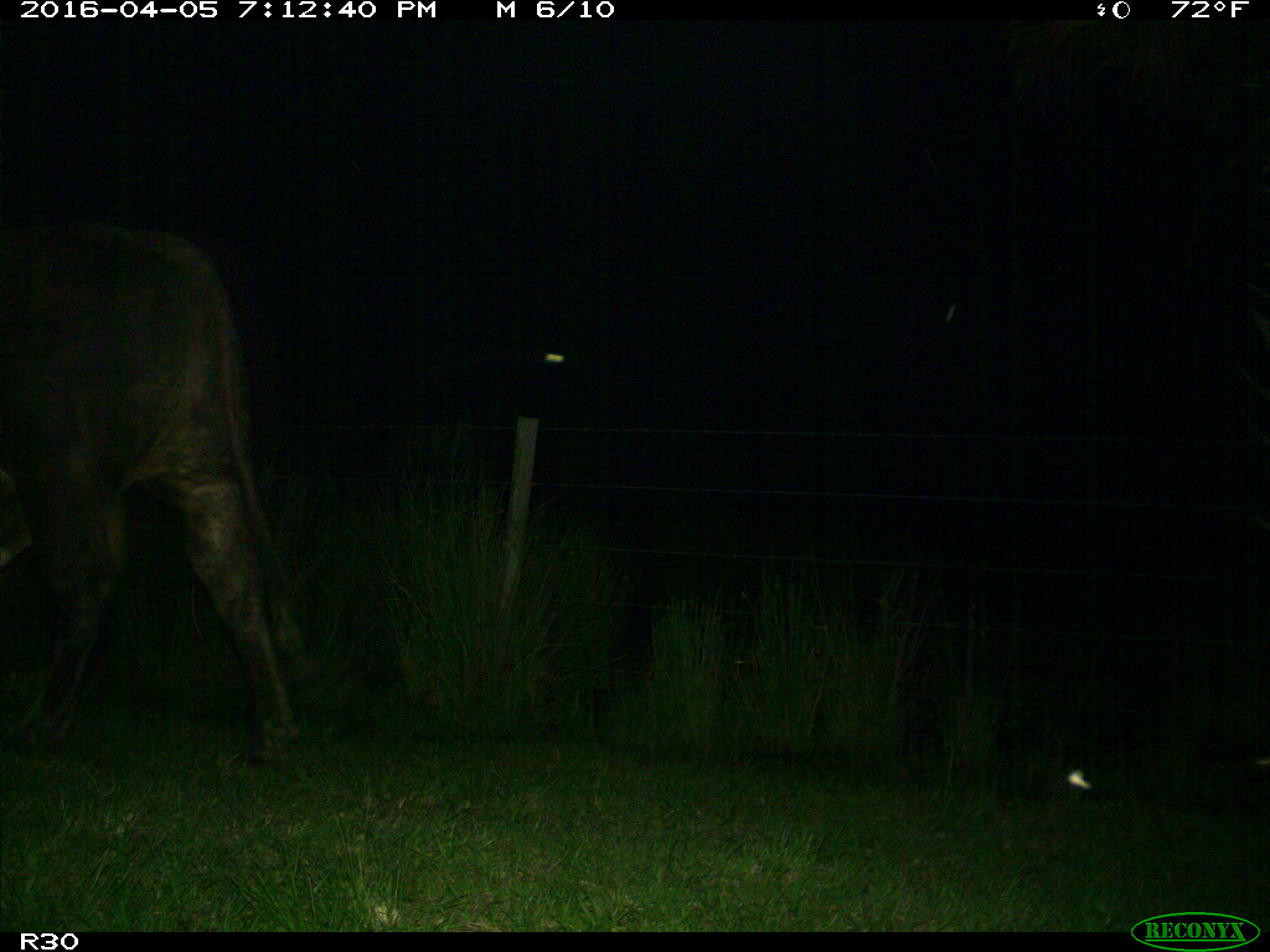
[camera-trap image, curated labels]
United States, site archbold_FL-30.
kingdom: Animalia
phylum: Chordata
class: Mammalia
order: Artiodactyla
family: Bovidae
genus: Bos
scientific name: Bos taurus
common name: domestic cow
Bos taurus (domestic cow).